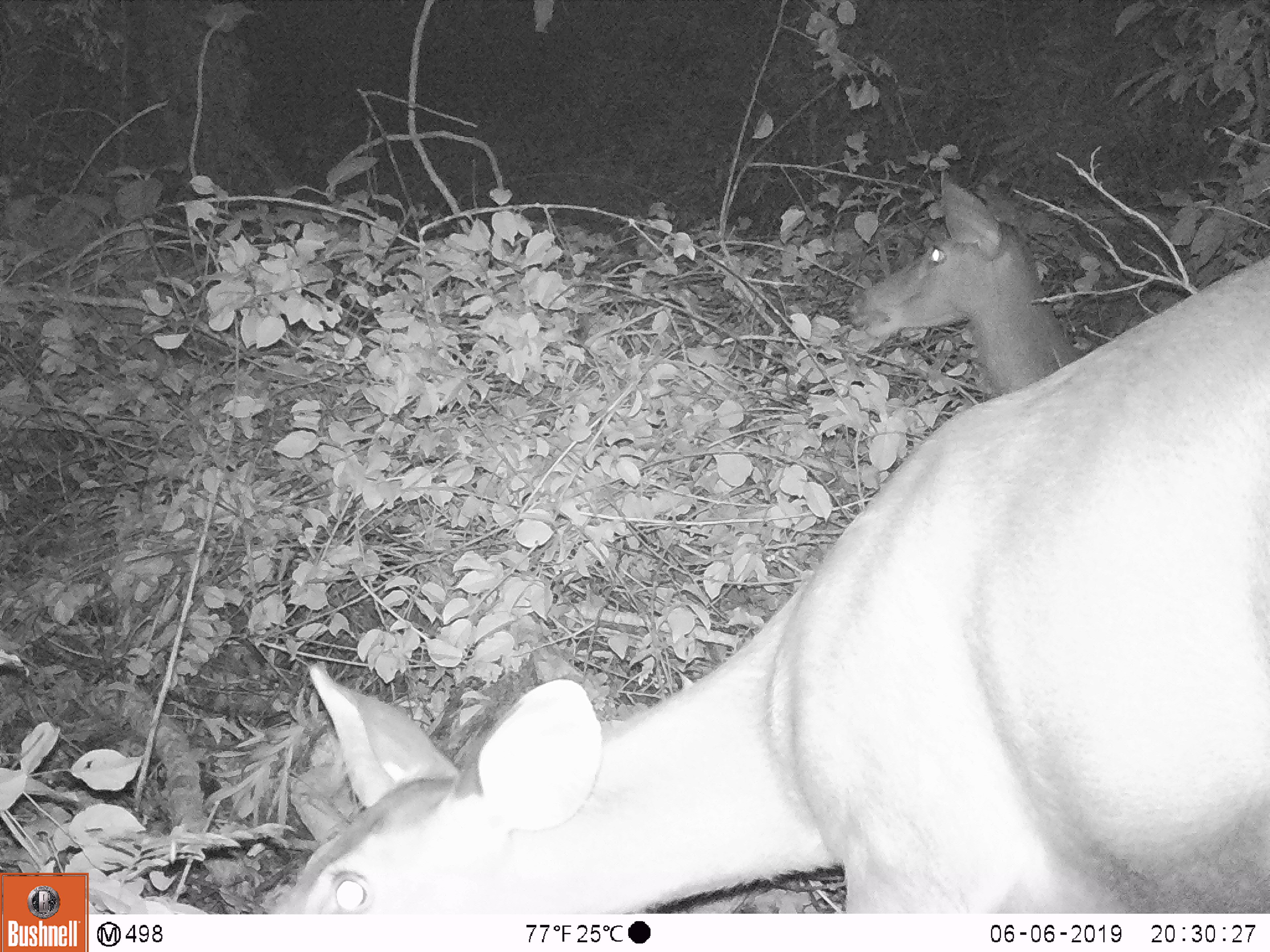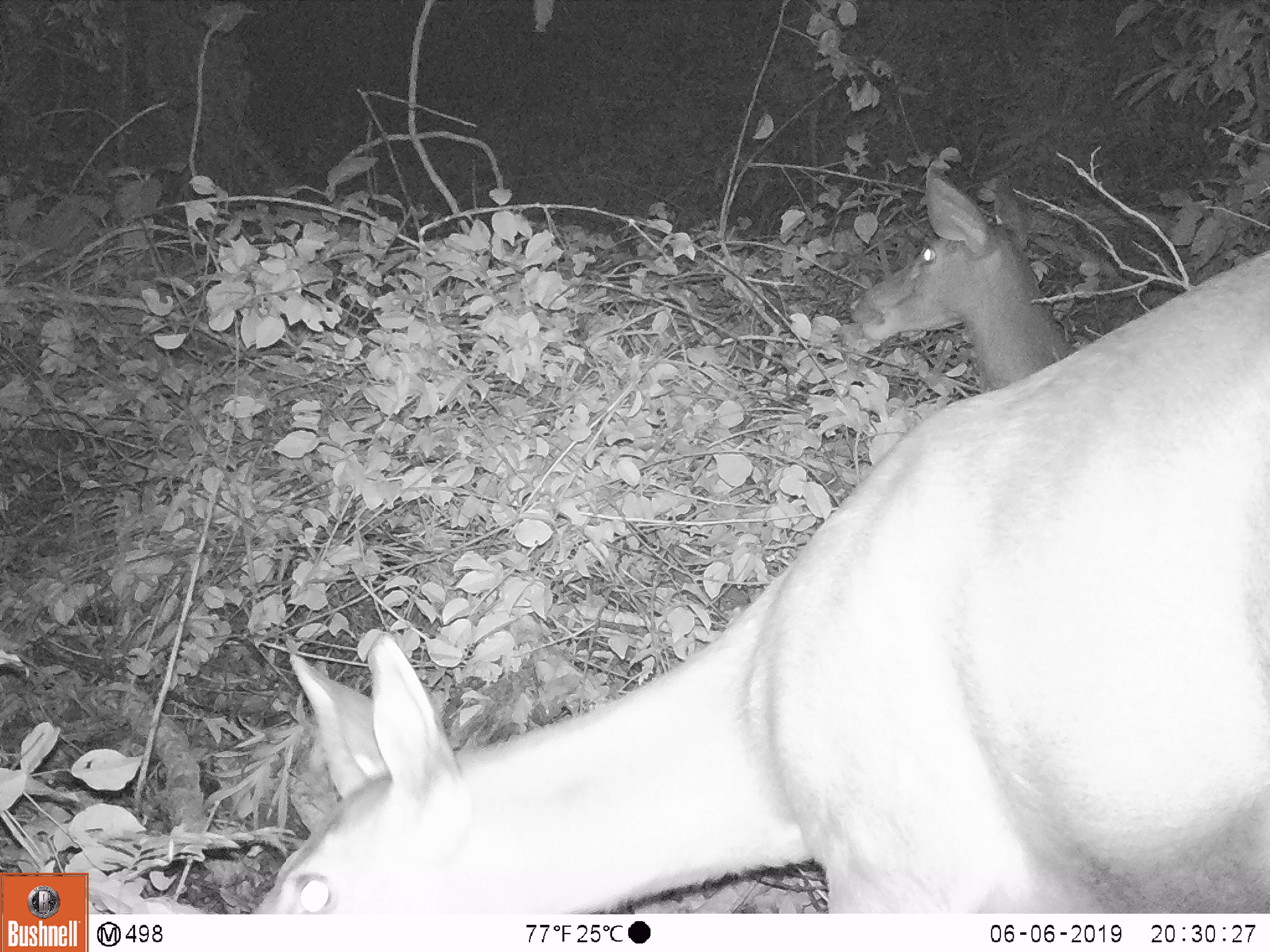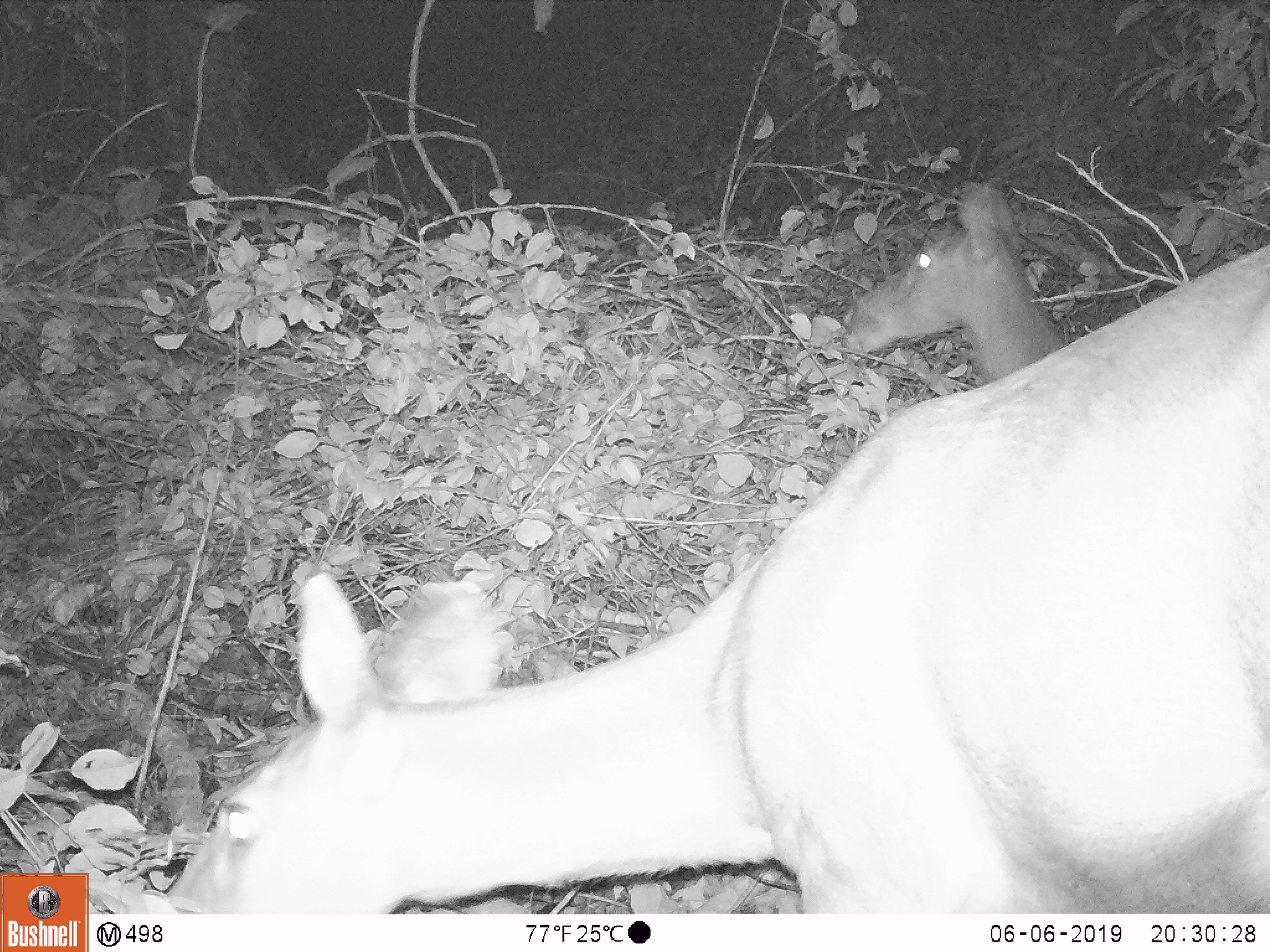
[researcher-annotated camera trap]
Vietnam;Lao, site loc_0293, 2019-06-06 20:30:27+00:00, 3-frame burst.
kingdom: Animalia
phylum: Chordata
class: Mammalia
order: Artiodactyla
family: Cervidae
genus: Rusa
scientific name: Rusa unicolor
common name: sambar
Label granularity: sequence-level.